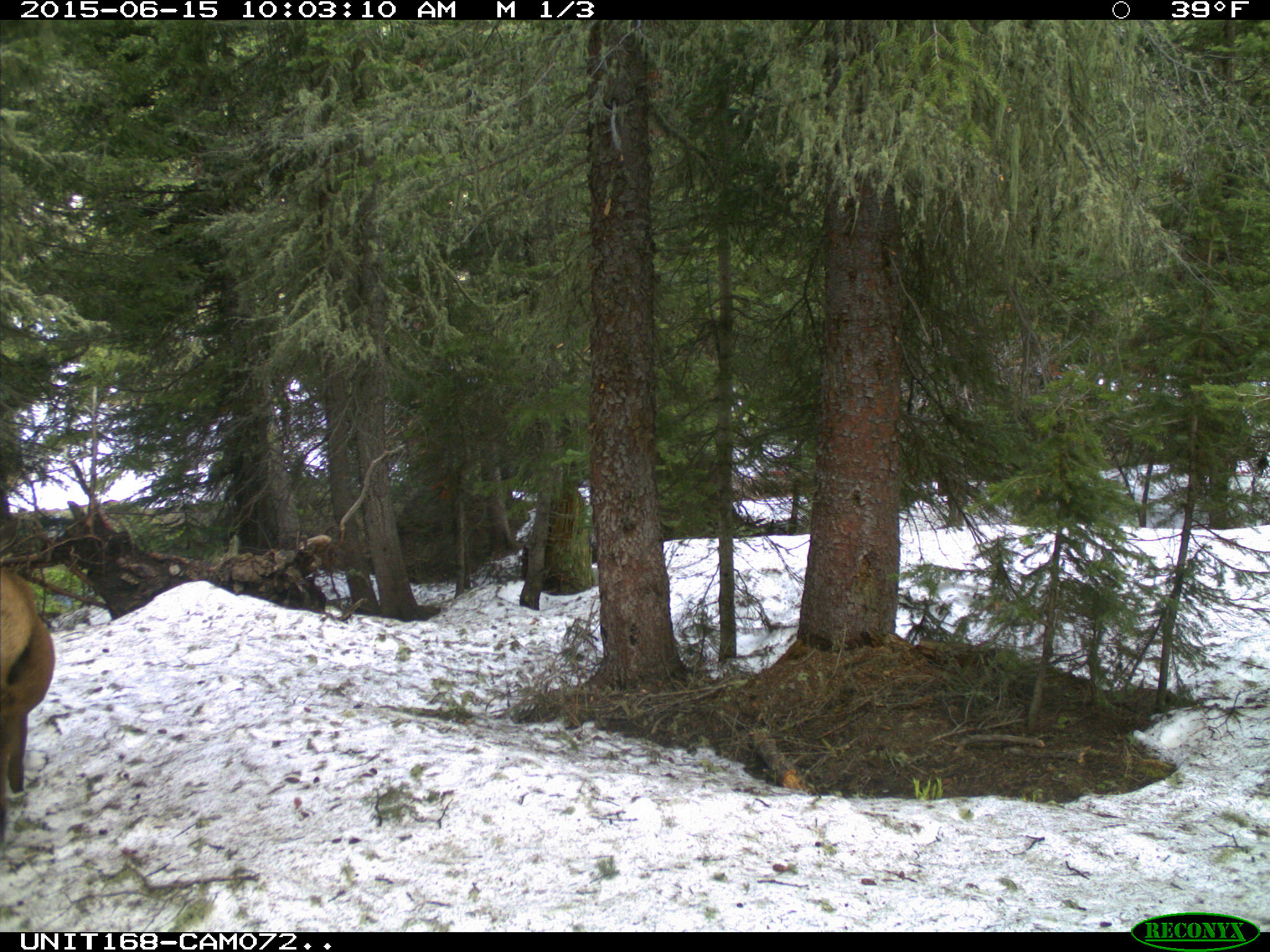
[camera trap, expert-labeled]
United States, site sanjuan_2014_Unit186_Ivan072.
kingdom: Animalia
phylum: Chordata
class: Mammalia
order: Artiodactyla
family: Cervidae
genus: Cervus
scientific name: Cervus elaphus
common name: red deer